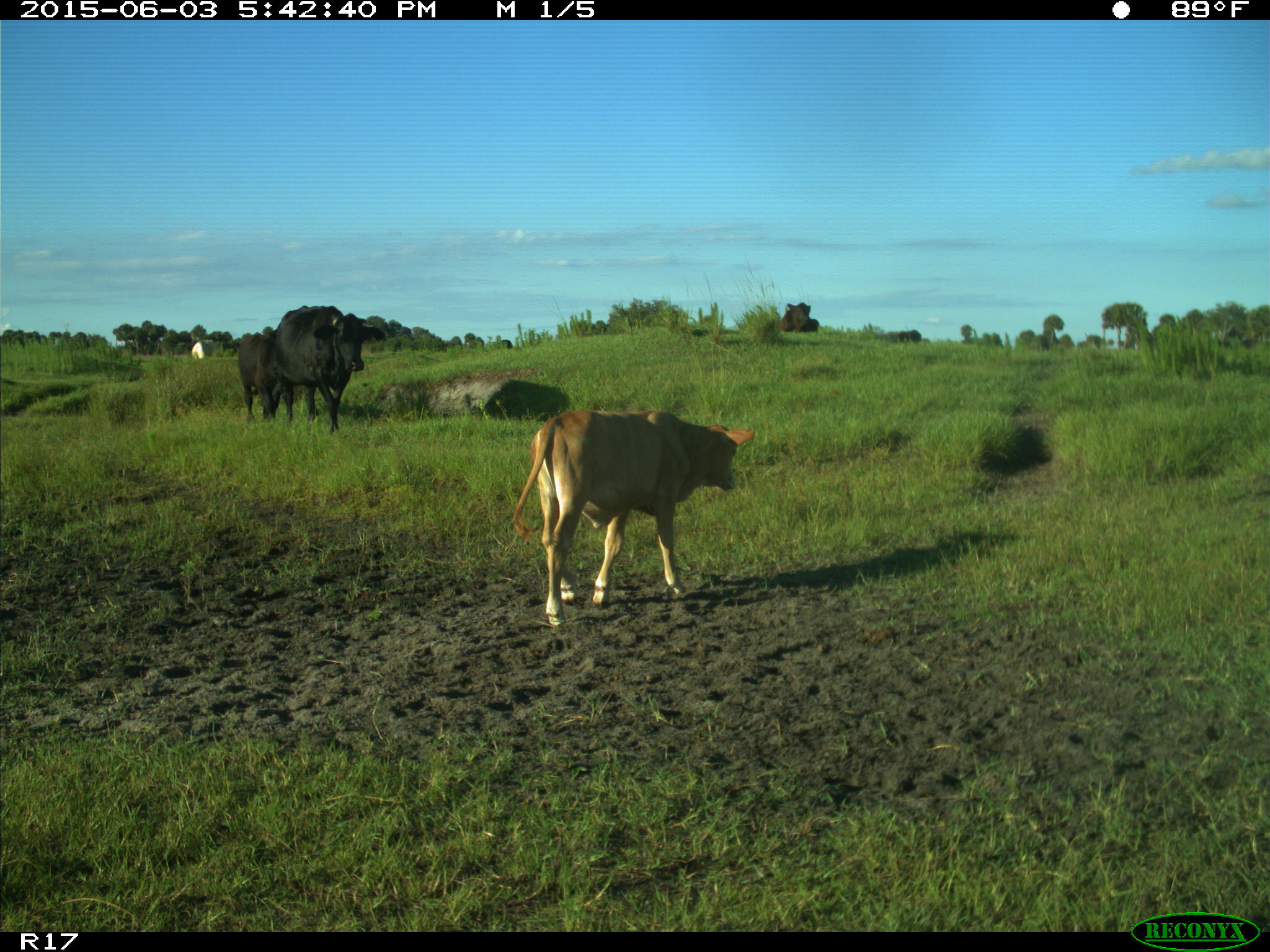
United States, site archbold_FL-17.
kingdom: Animalia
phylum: Chordata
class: Mammalia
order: Artiodactyla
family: Bovidae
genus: Bos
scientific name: Bos taurus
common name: domestic cow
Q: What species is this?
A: Bos taurus (domestic cow).